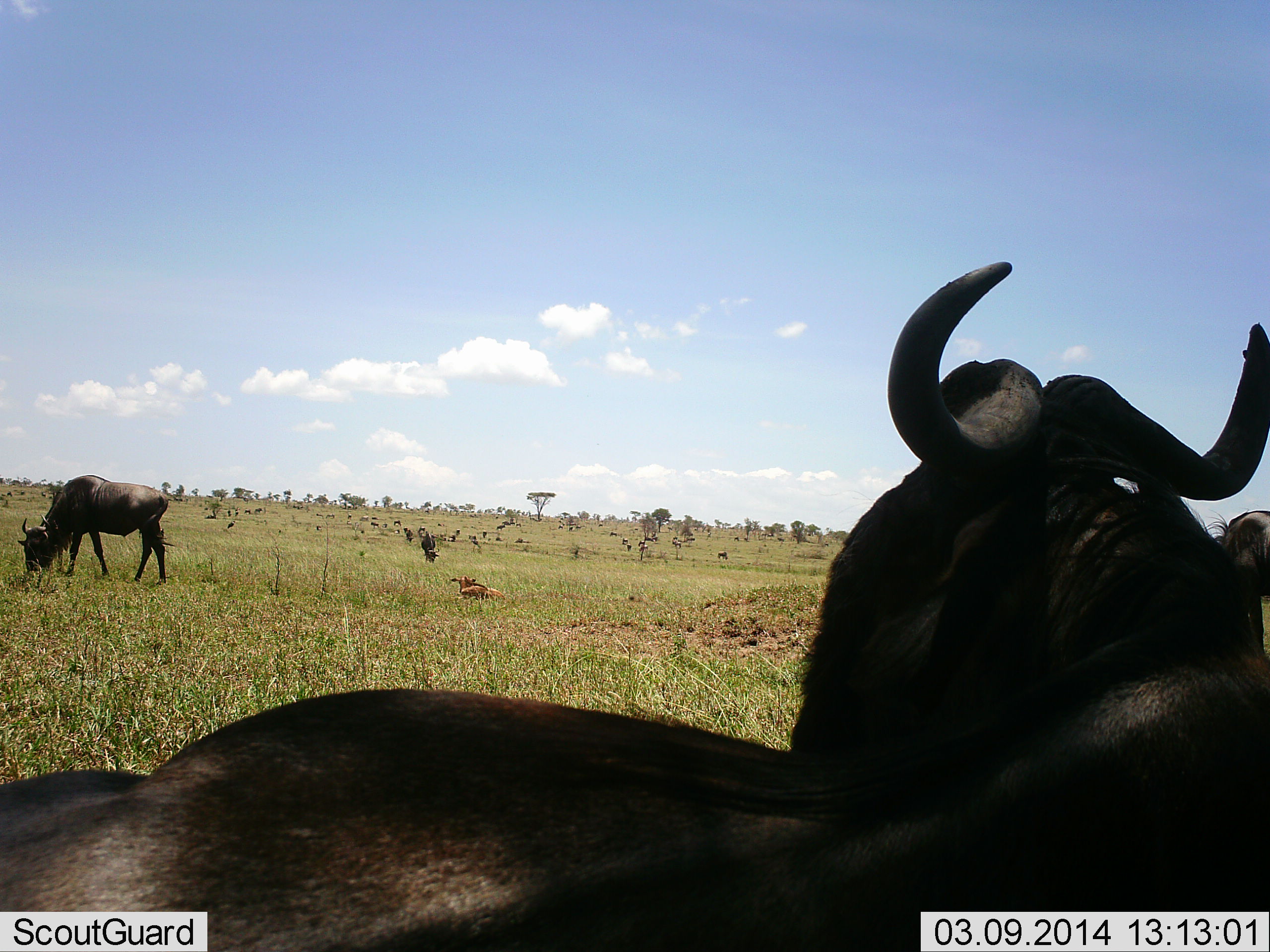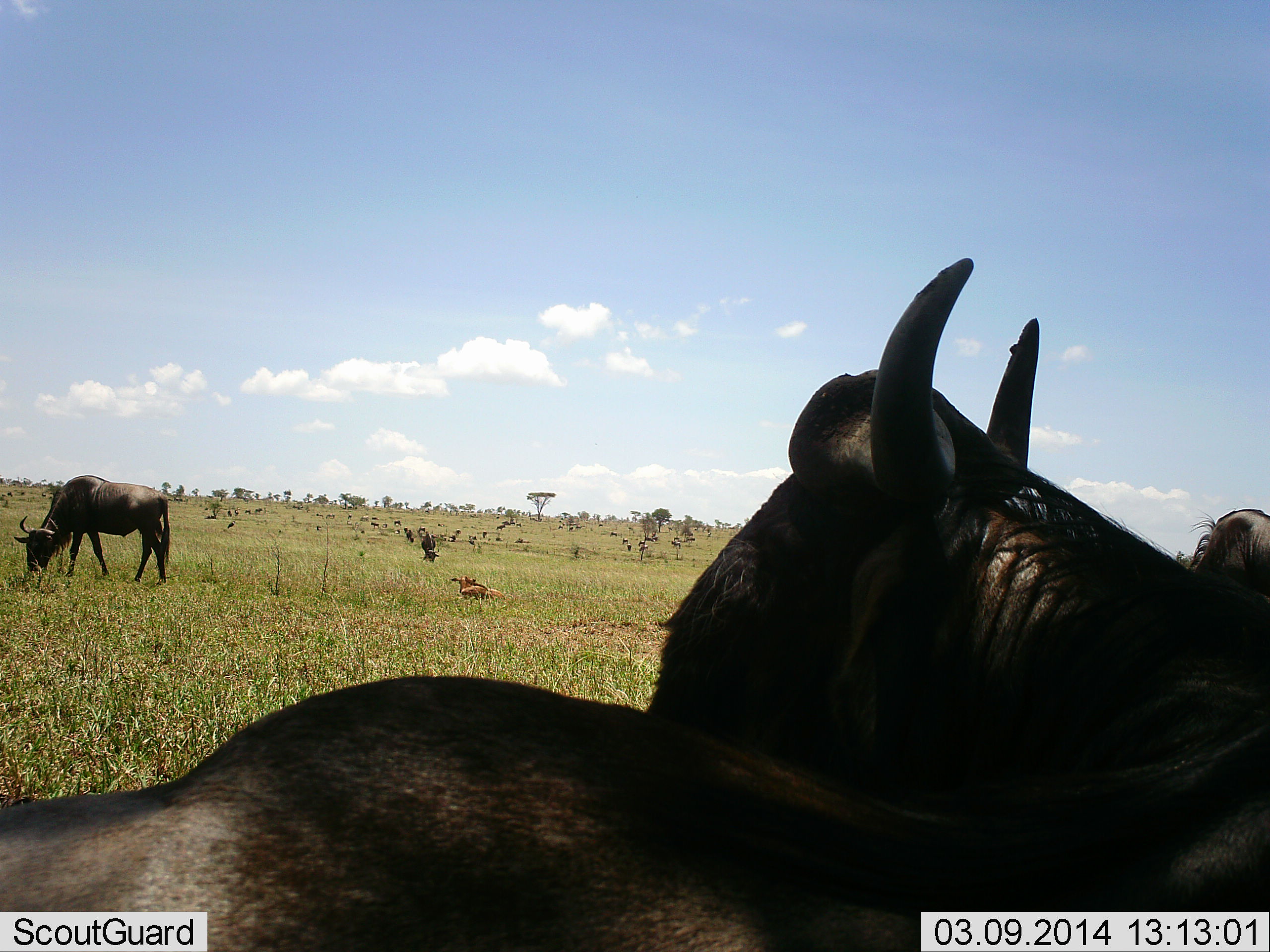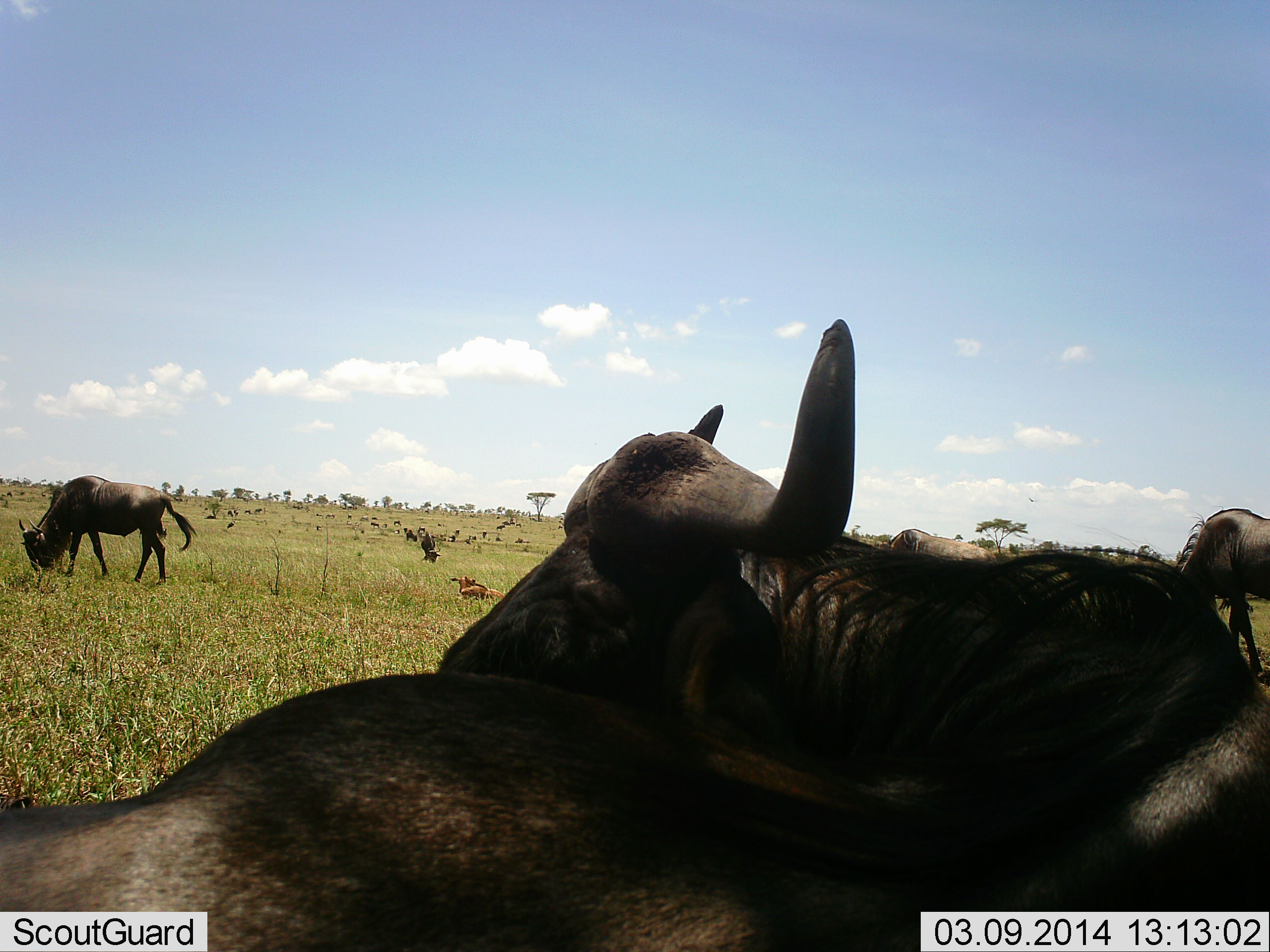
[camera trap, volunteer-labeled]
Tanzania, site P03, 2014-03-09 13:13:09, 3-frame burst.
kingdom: Animalia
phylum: Chordata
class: Mammalia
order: Artiodactyla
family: Bovidae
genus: Connochaetes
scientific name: Connochaetes taurinus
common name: blue wildebeest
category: wildebeest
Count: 11-50.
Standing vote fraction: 60%.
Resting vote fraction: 40%.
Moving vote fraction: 20%.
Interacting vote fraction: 30%.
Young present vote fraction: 10%.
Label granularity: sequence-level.